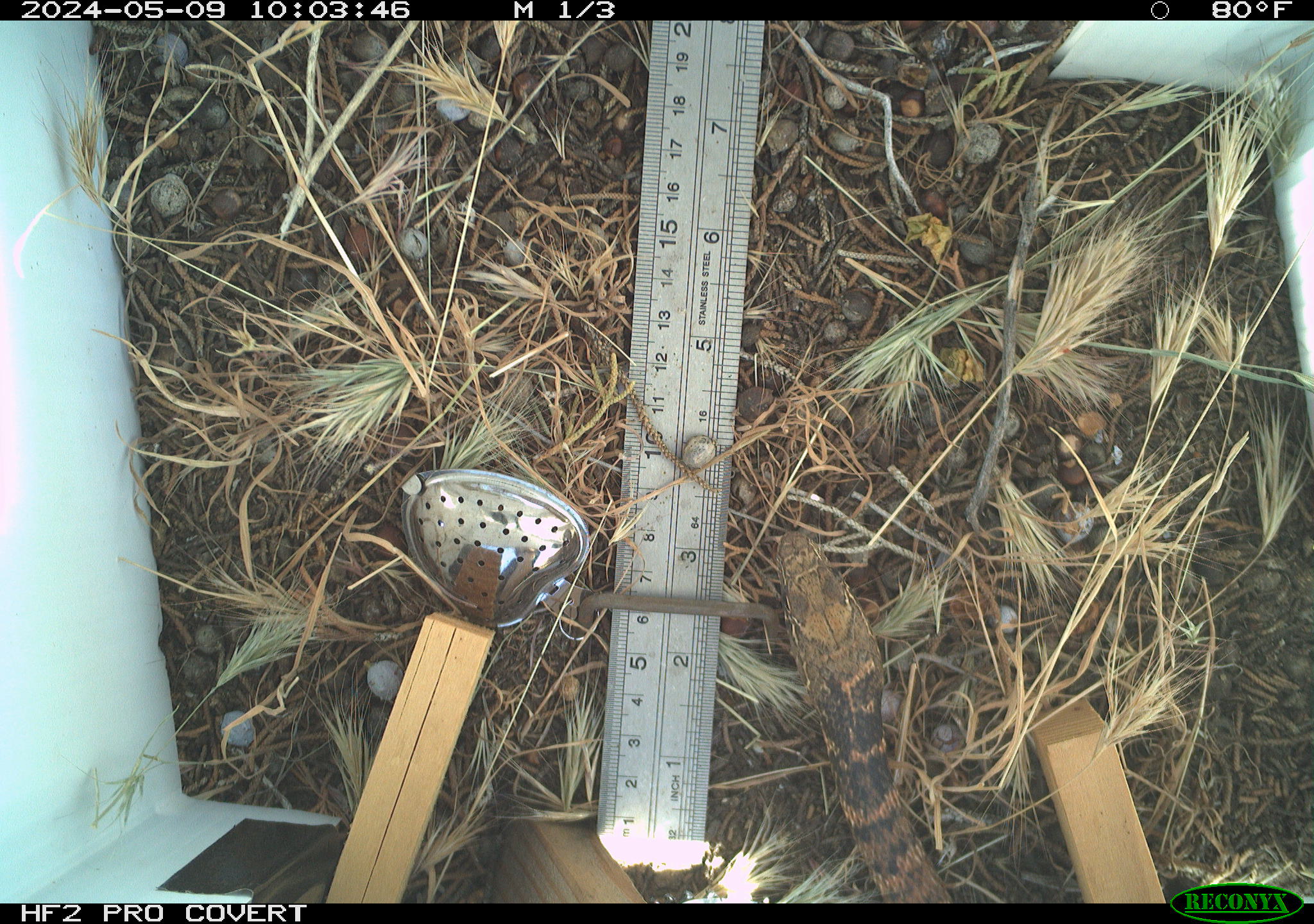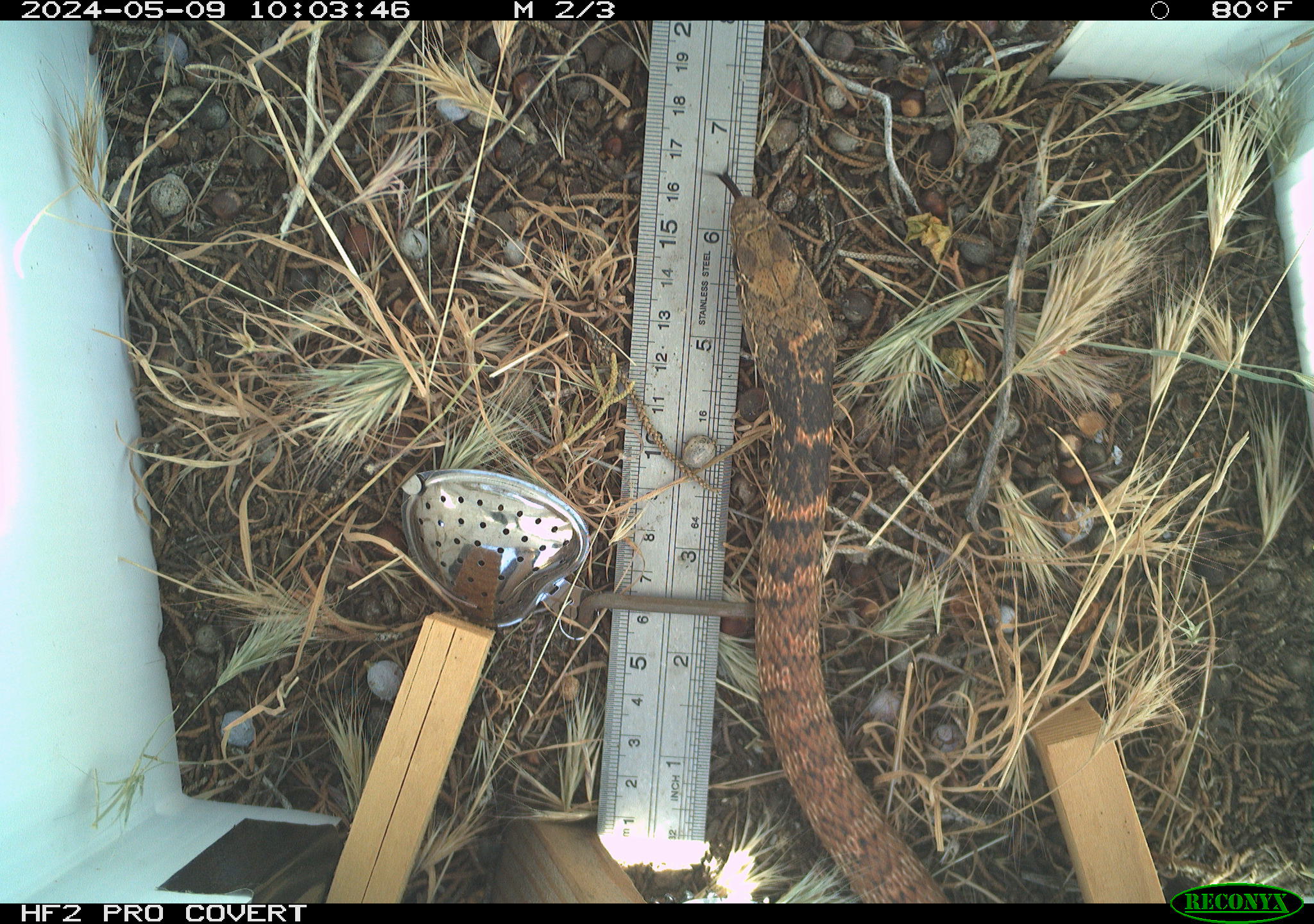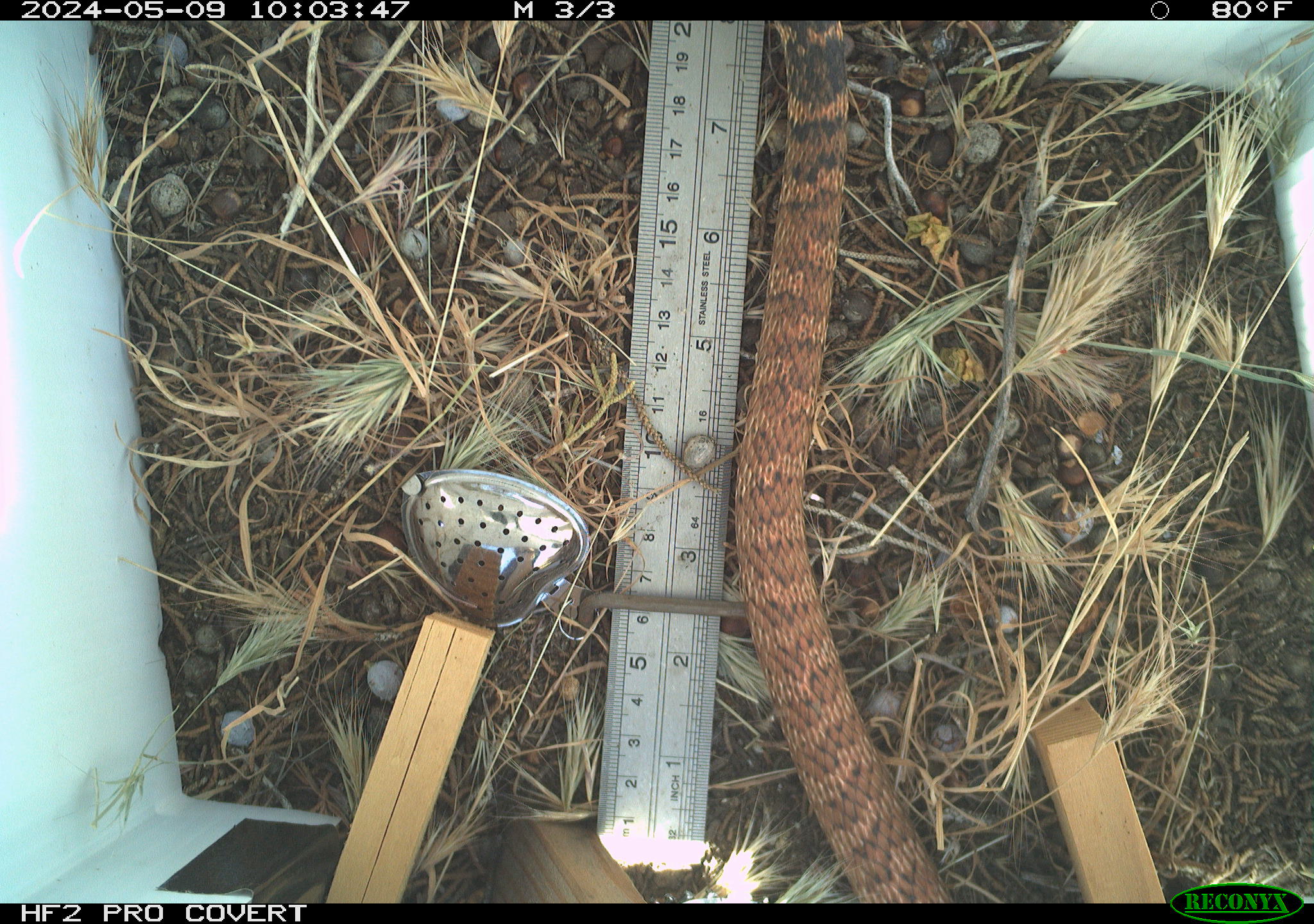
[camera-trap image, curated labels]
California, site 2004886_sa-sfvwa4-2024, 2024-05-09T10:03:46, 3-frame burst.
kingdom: Animalia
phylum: Chordata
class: Reptilia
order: Squamata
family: Colubridae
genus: Masticophis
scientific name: Masticophis flagellum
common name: coachwhip